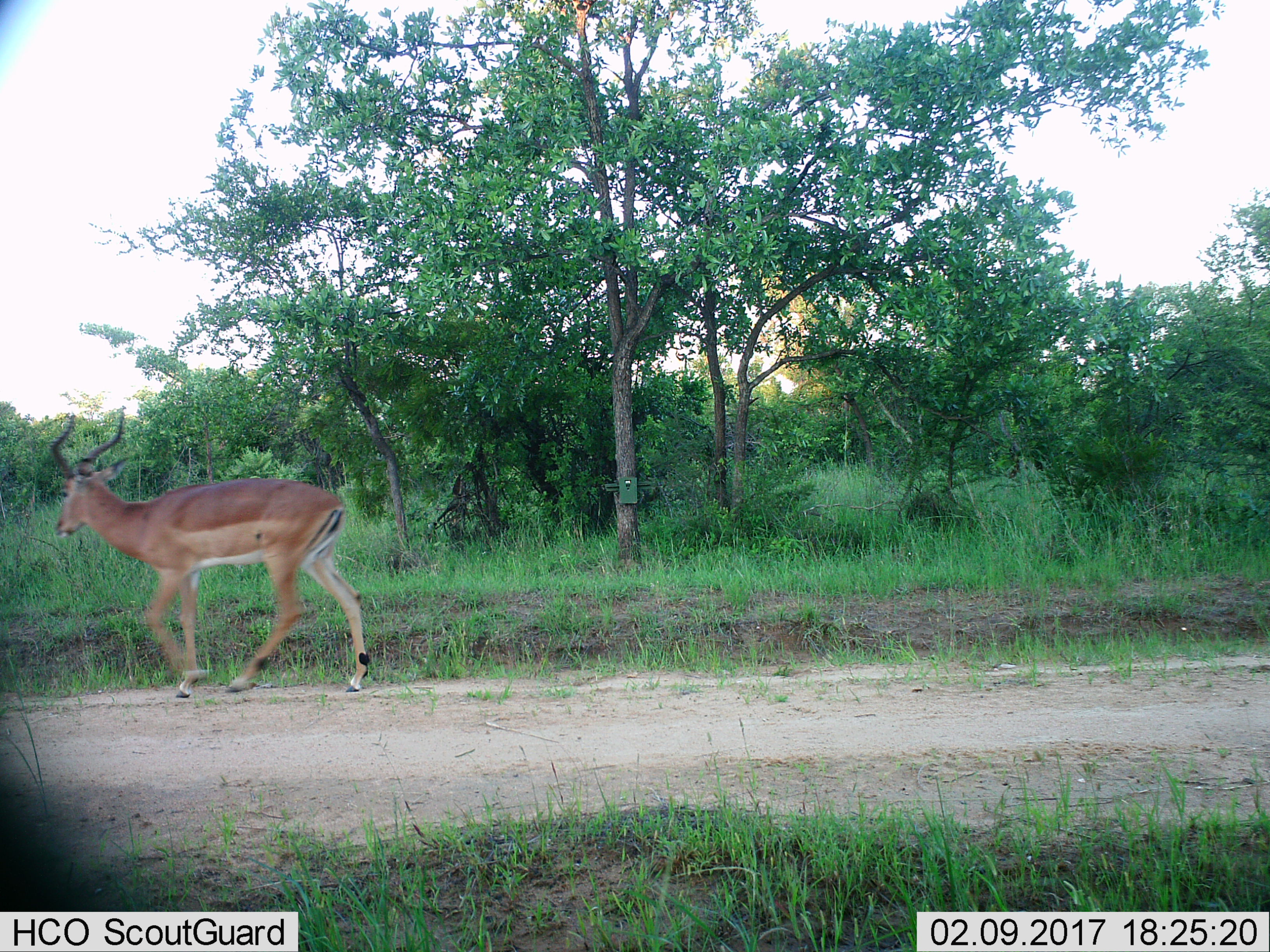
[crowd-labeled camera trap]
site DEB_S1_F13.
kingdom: Animalia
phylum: Chordata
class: Mammalia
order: Artiodactyla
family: Bovidae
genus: Aepyceros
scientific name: Aepyceros melampus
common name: impala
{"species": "impala (Aepyceros melampus)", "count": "1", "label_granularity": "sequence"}